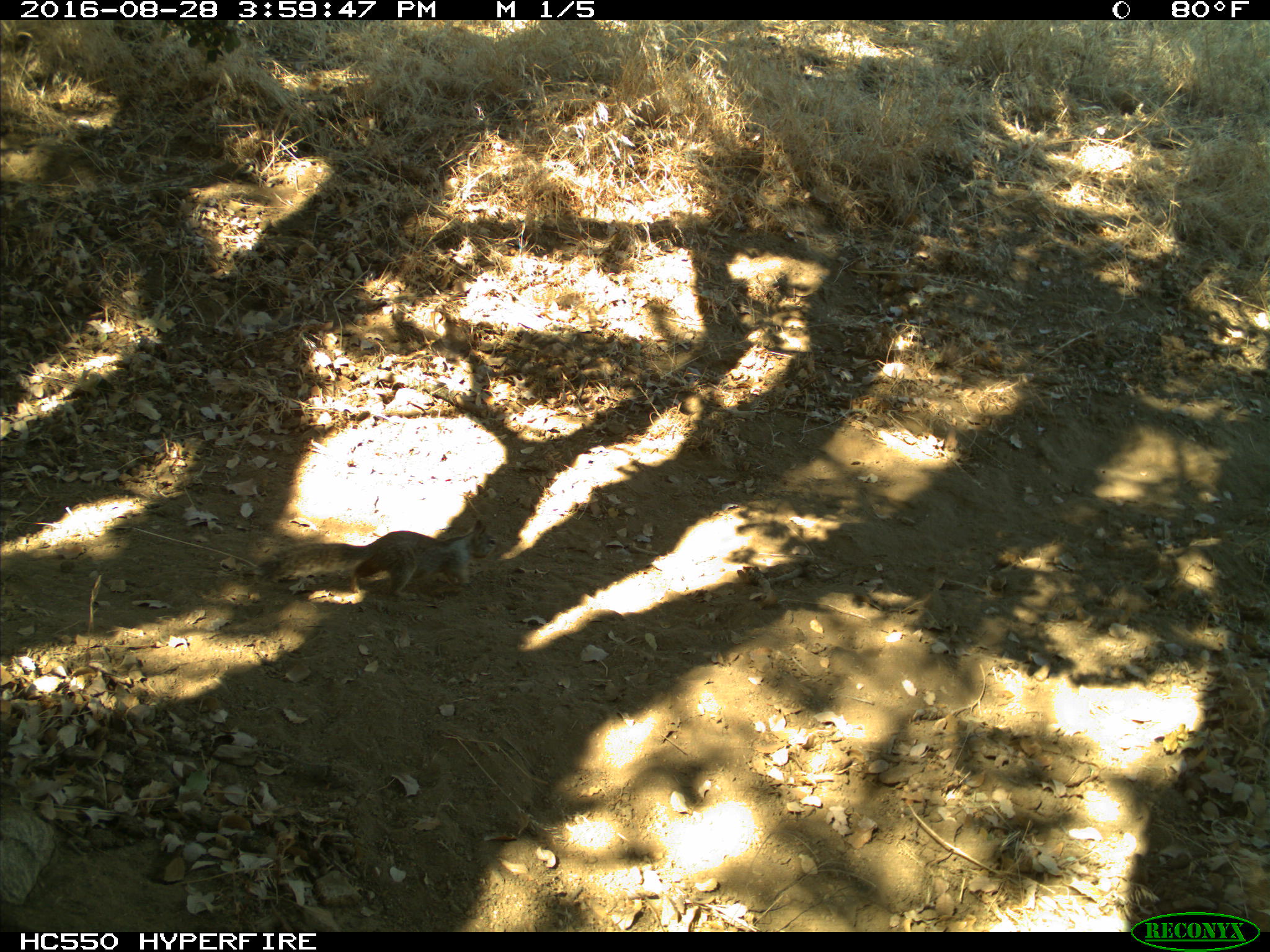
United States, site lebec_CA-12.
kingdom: Animalia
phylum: Chordata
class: Mammalia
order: Rodentia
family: Sciuridae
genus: Otospermophilus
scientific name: Otospermophilus beecheyi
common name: california ground squirrel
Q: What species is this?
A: Otospermophilus beecheyi (california ground squirrel).